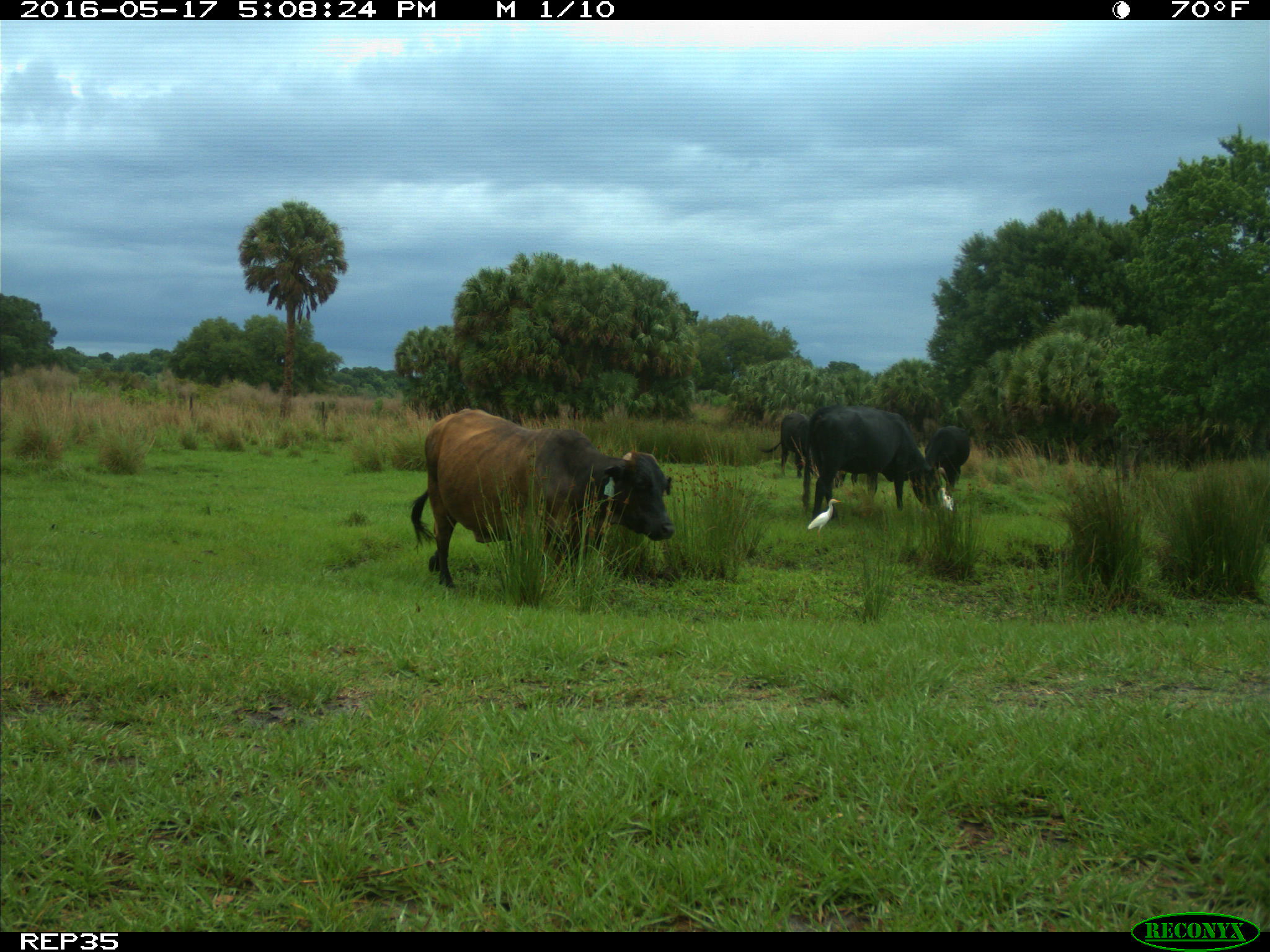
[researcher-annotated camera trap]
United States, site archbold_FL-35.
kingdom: Animalia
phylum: Chordata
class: Mammalia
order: Artiodactyla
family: Bovidae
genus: Bos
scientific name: Bos taurus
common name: domestic cow